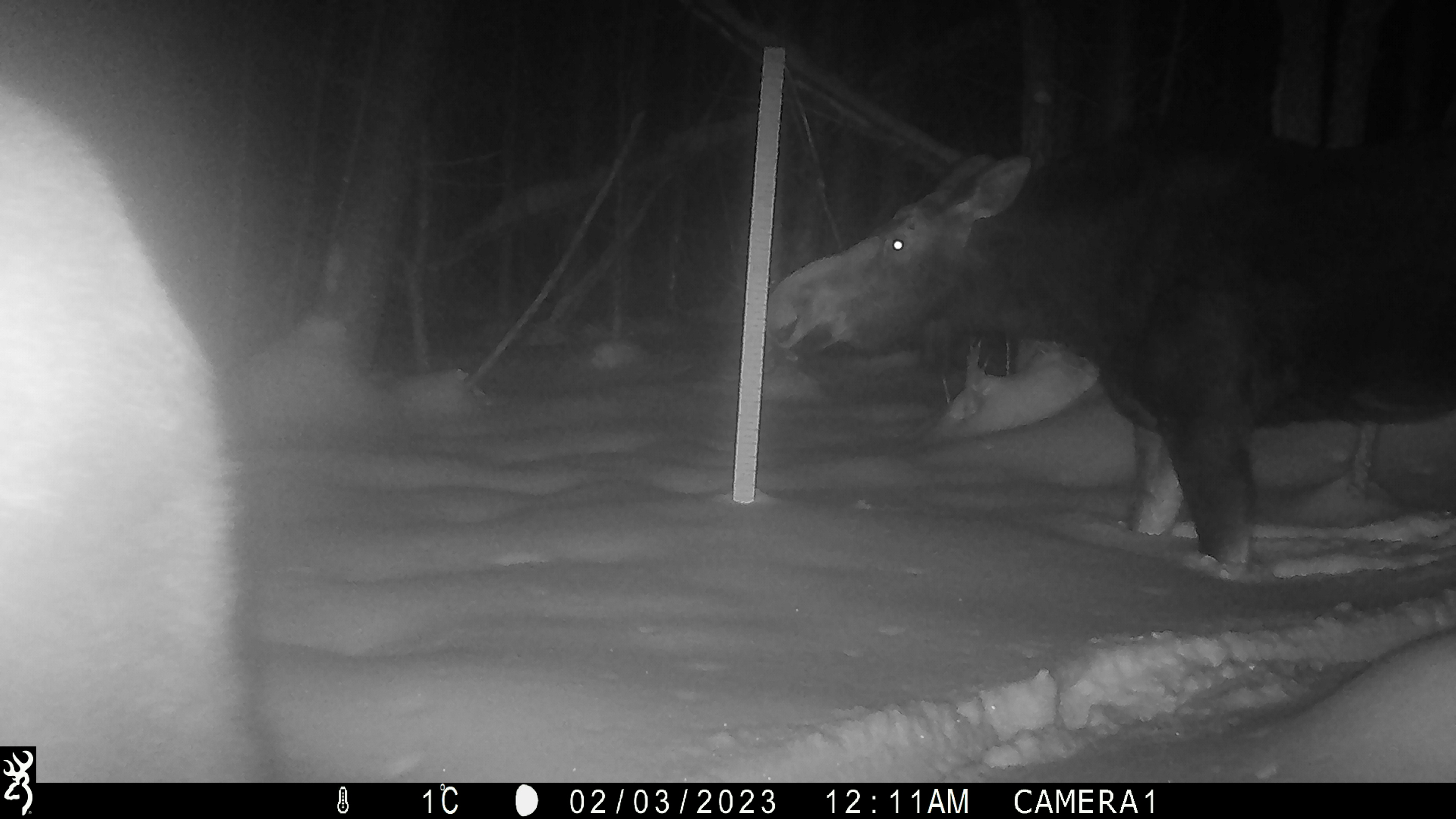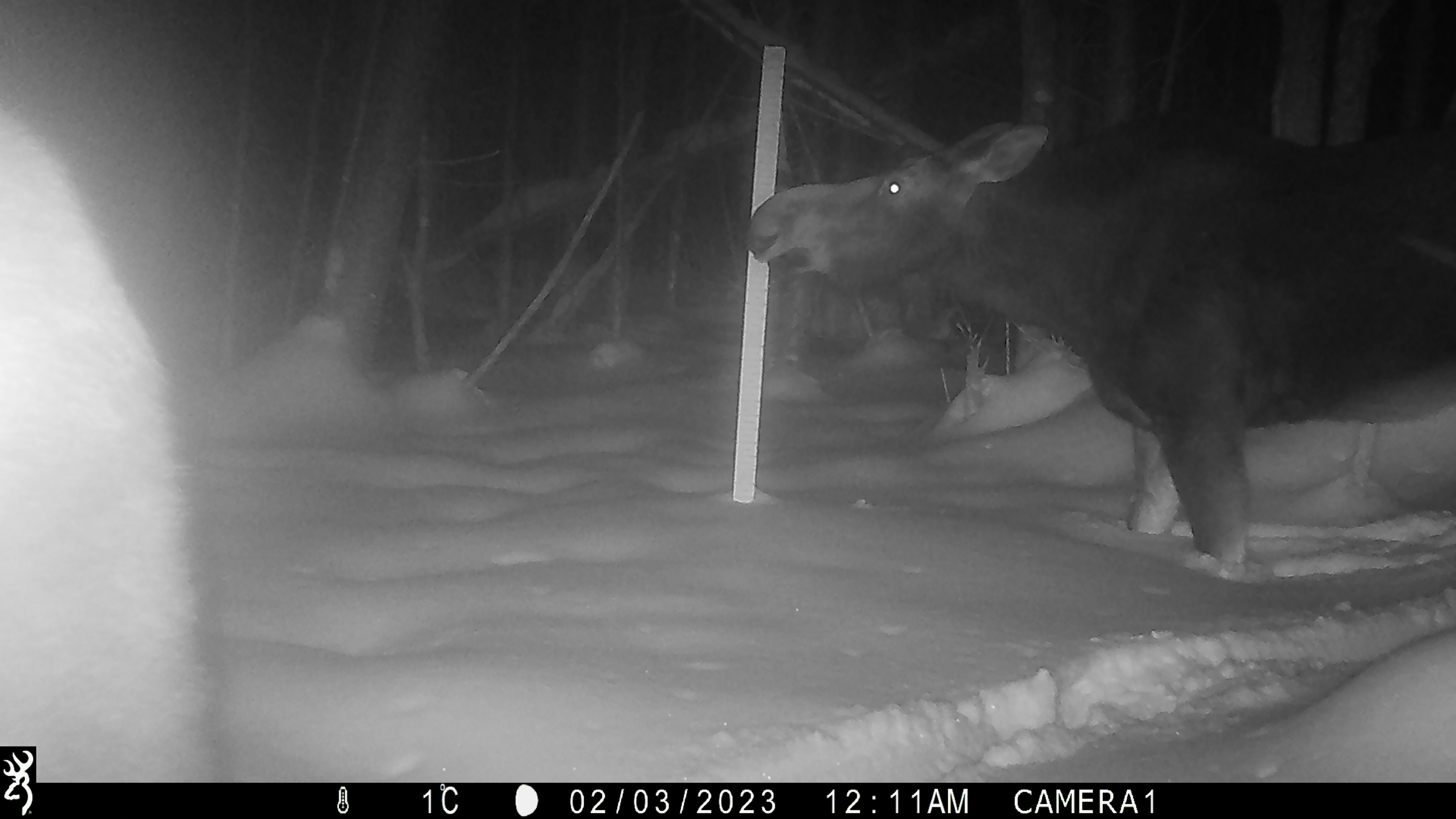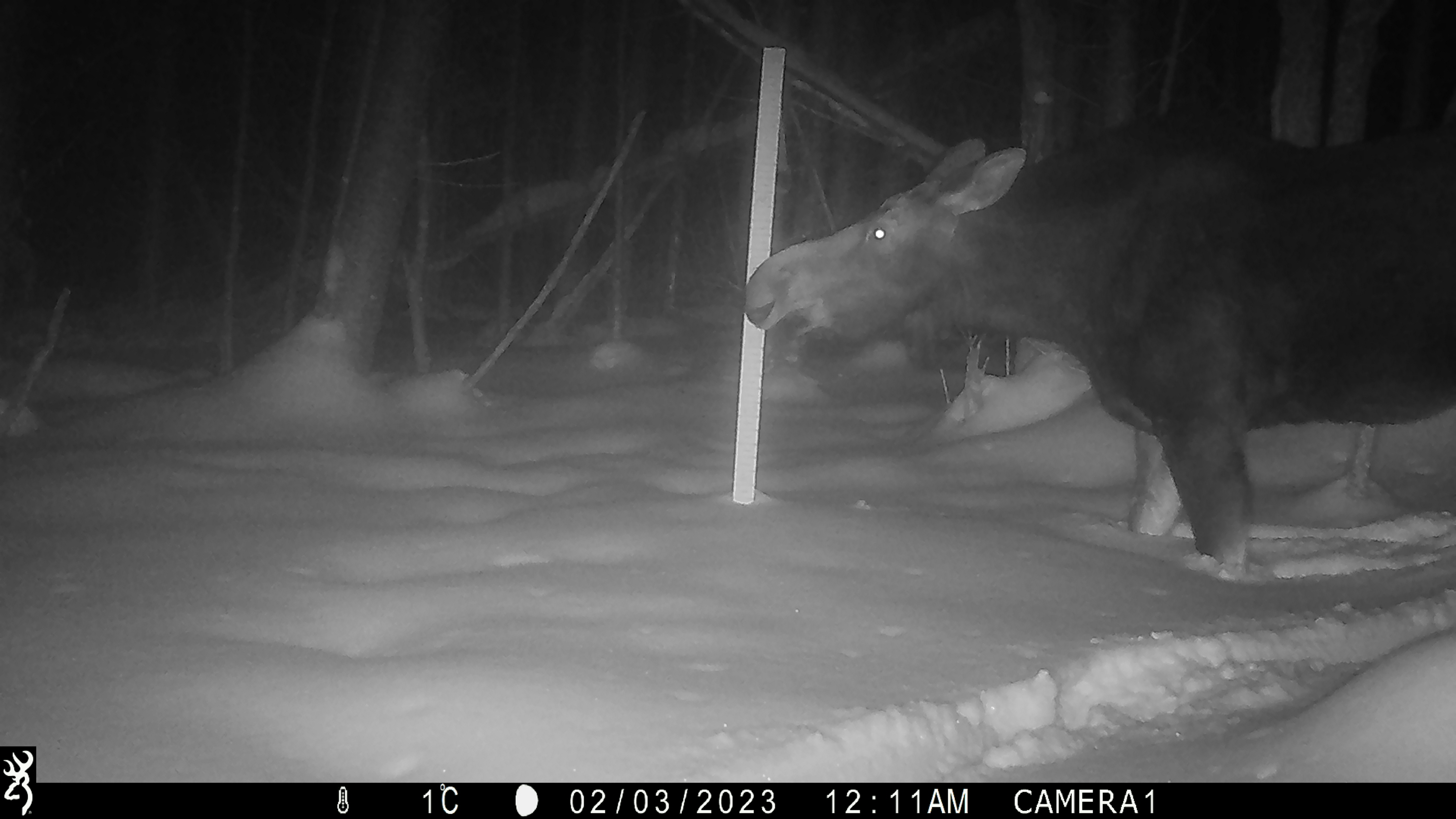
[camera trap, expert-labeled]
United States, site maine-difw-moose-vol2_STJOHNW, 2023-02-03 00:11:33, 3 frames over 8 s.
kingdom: Animalia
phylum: Chordata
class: Mammalia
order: Artiodactyla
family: Cervidae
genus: Alces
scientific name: Alces alces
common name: moose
Moose (Alces alces).